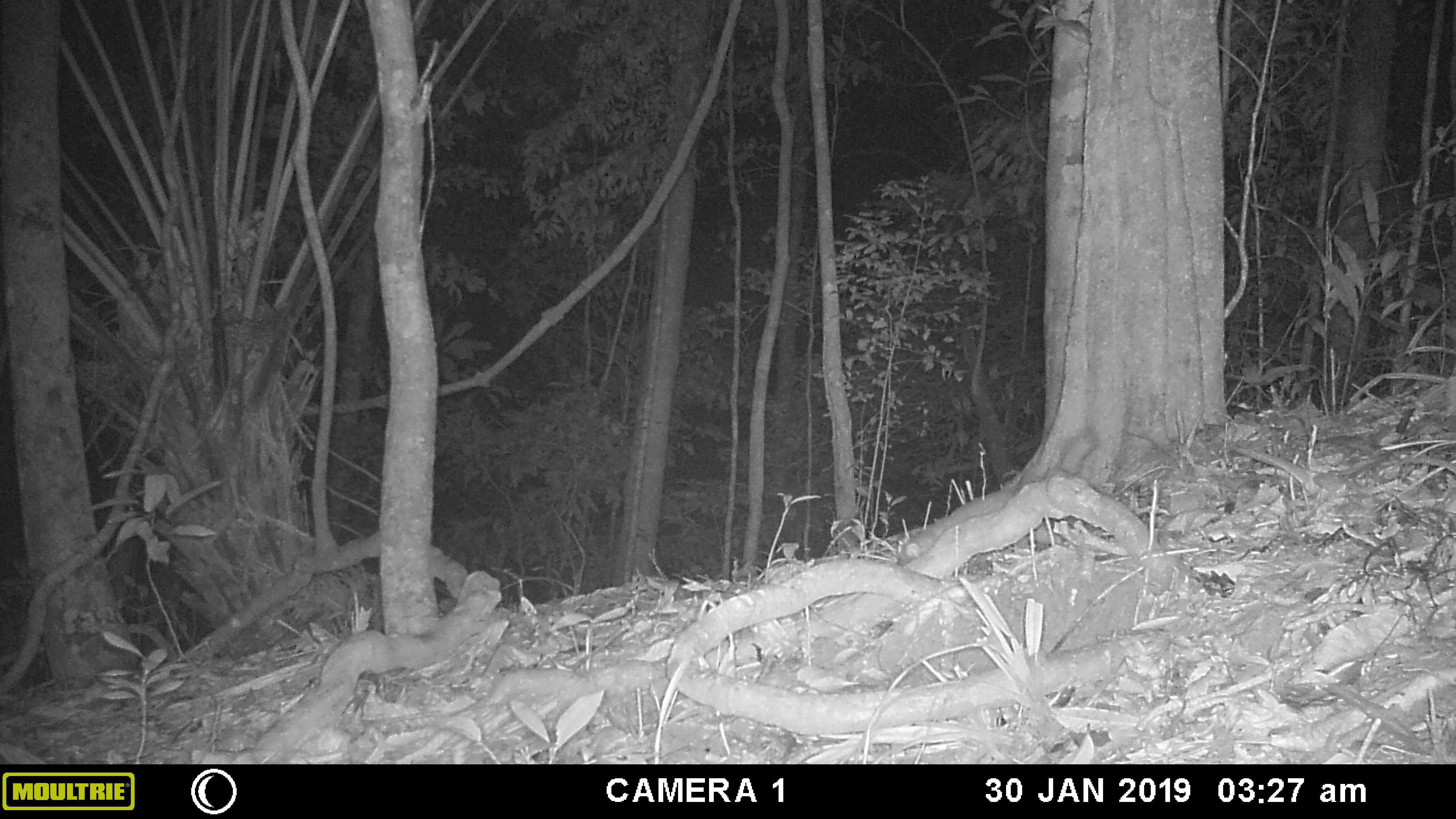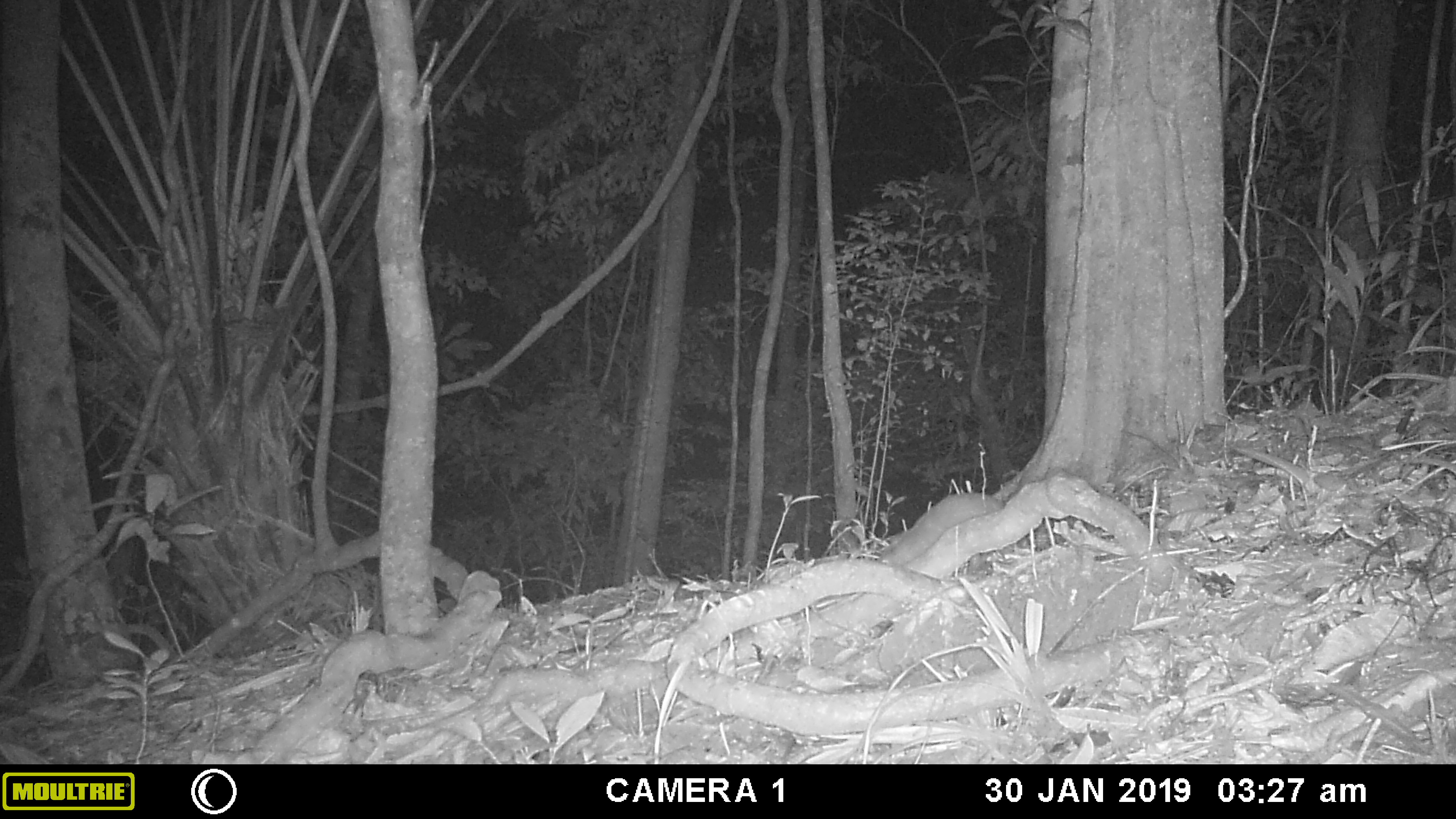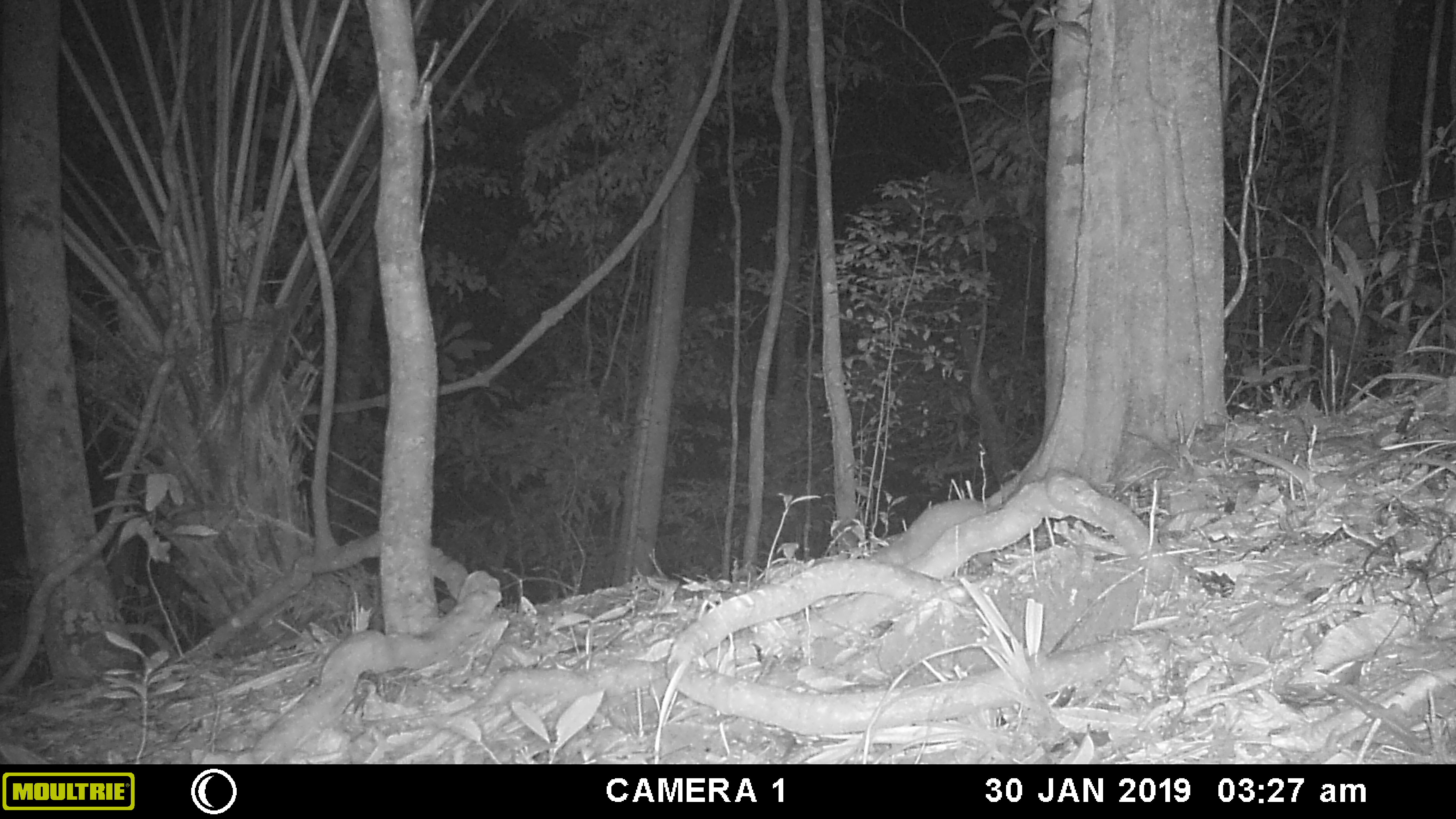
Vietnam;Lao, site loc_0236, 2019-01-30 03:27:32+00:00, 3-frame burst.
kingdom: Animalia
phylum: Chordata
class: Mammalia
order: Carnivora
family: Mustelidae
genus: Melogale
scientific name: Melogale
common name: ferret badger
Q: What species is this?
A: Ferret badger (Melogale).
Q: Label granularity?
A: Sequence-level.